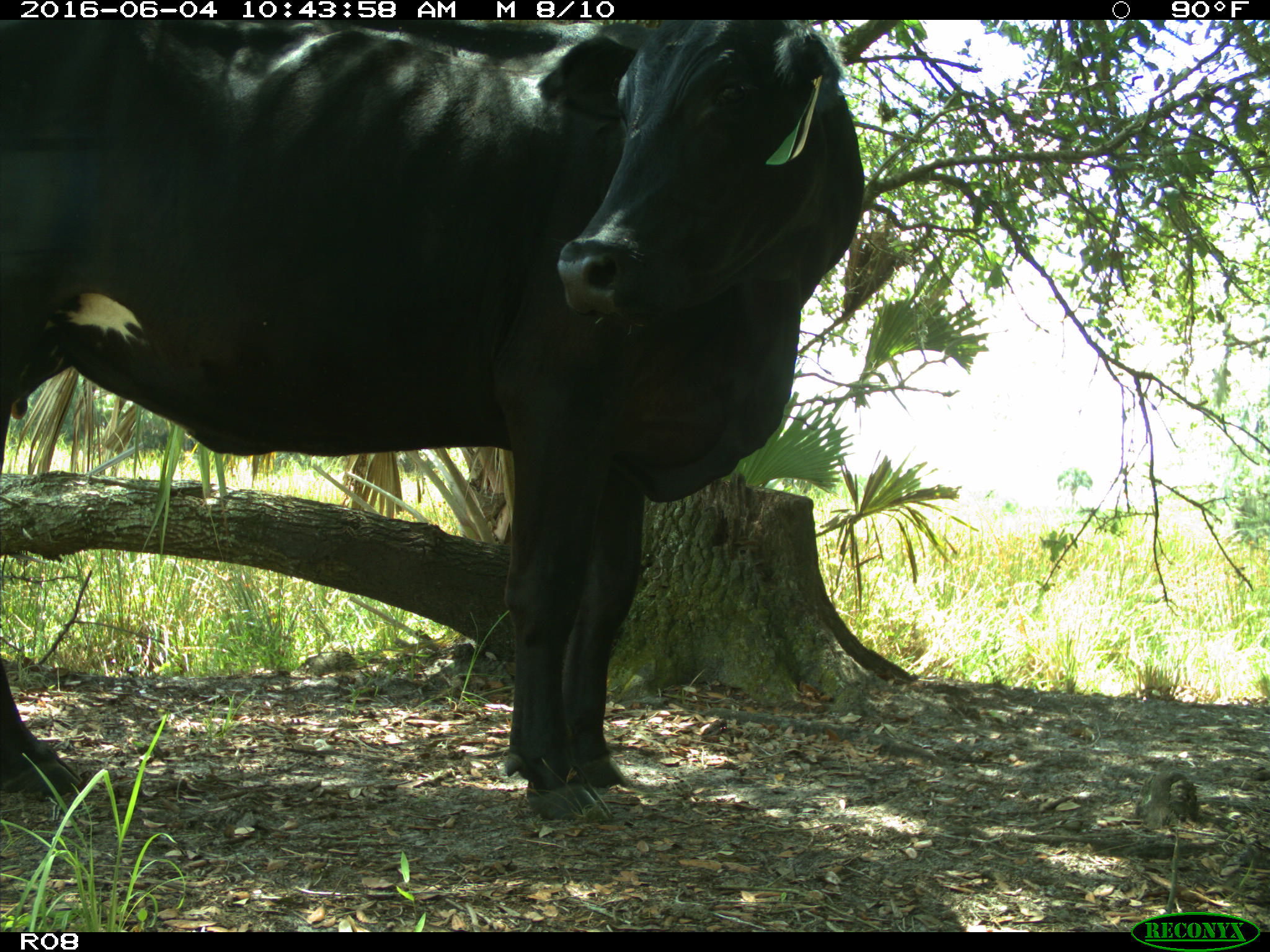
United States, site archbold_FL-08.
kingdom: Animalia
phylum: Chordata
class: Mammalia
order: Artiodactyla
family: Bovidae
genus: Bos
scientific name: Bos taurus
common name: domestic cow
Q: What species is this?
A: Bos taurus (domestic cow).